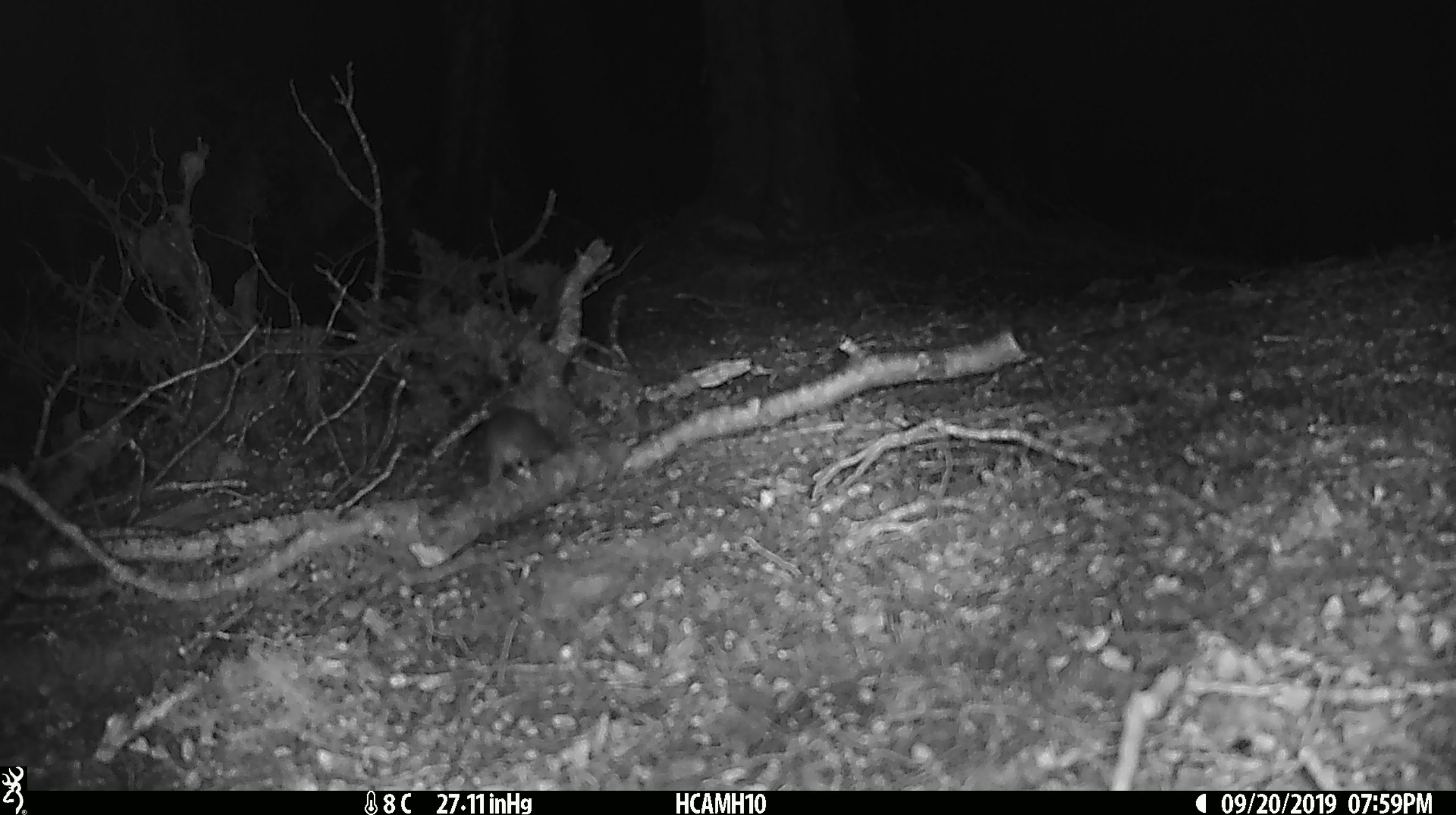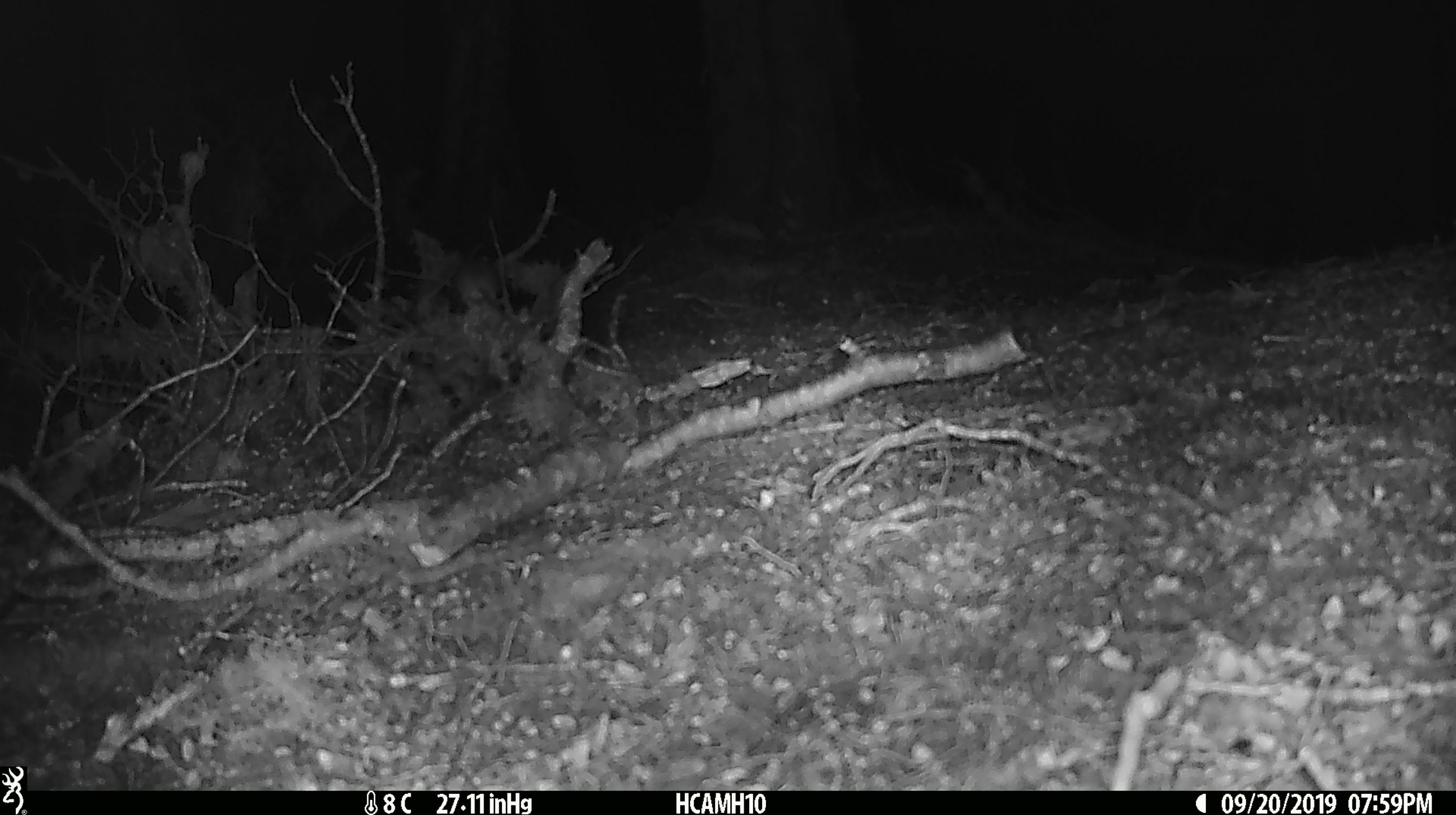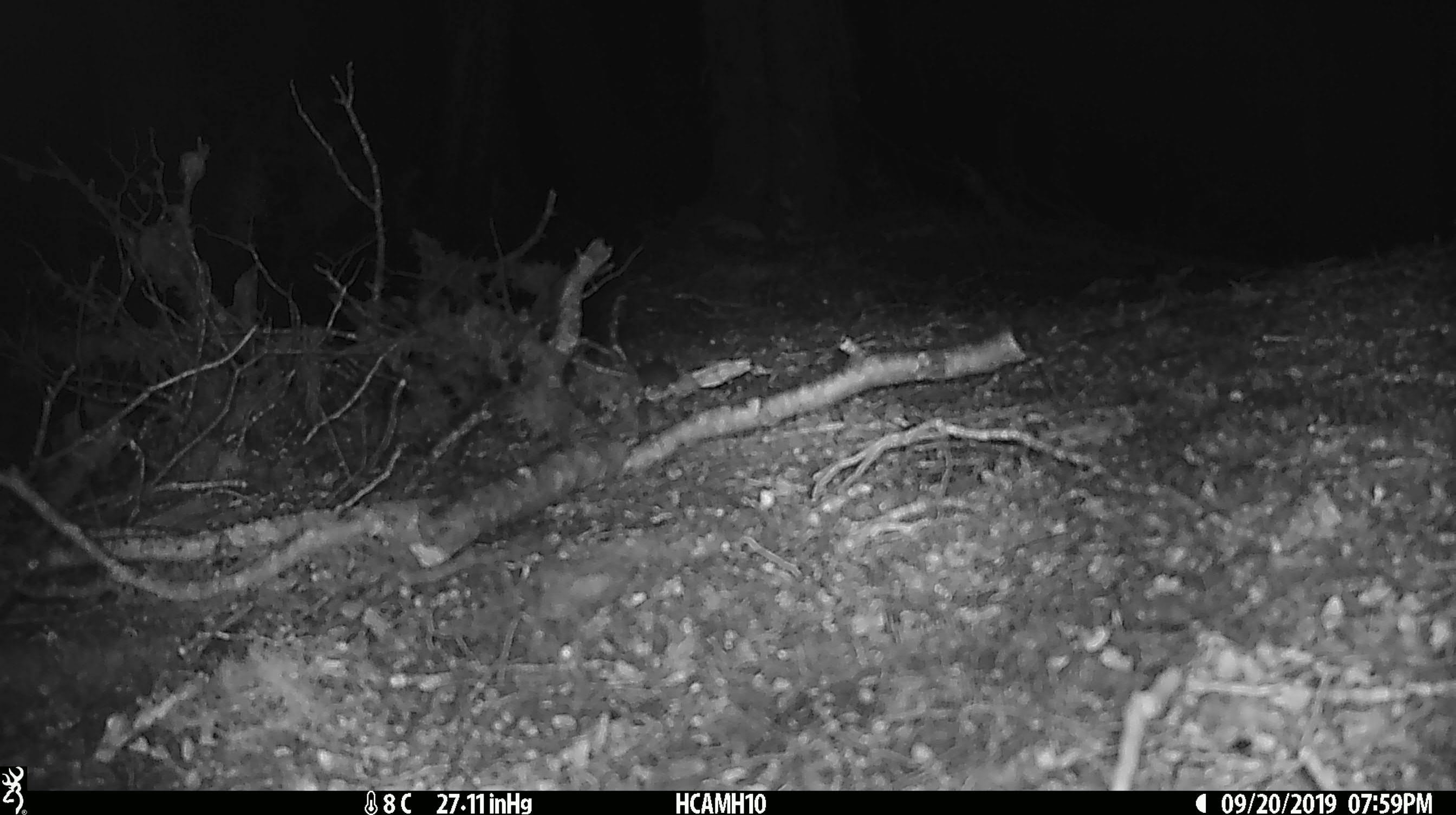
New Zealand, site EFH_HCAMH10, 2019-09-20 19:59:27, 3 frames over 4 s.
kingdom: Animalia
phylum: Chordata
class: Mammalia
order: Rodentia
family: Muridae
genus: Mus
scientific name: Mus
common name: mouse